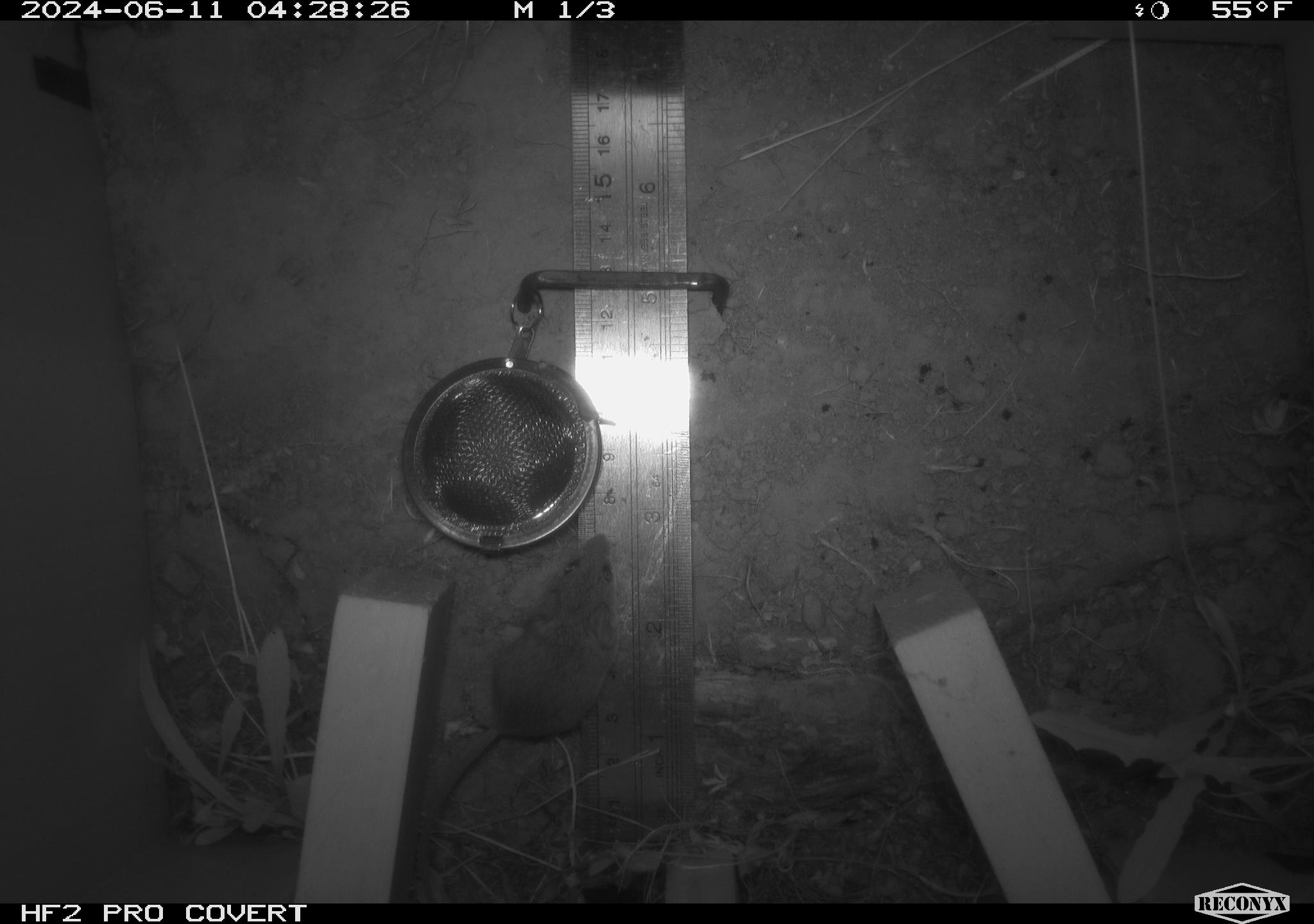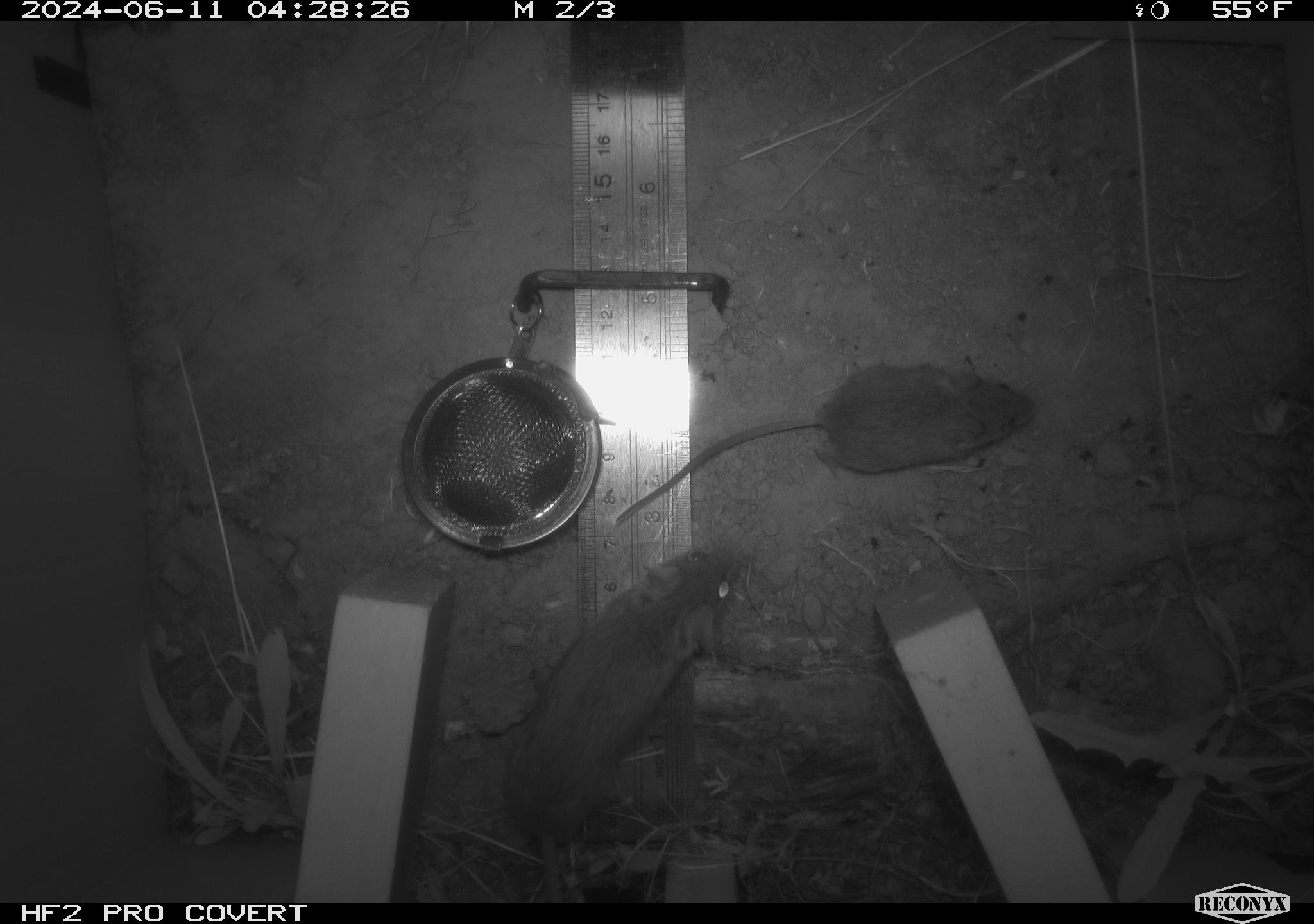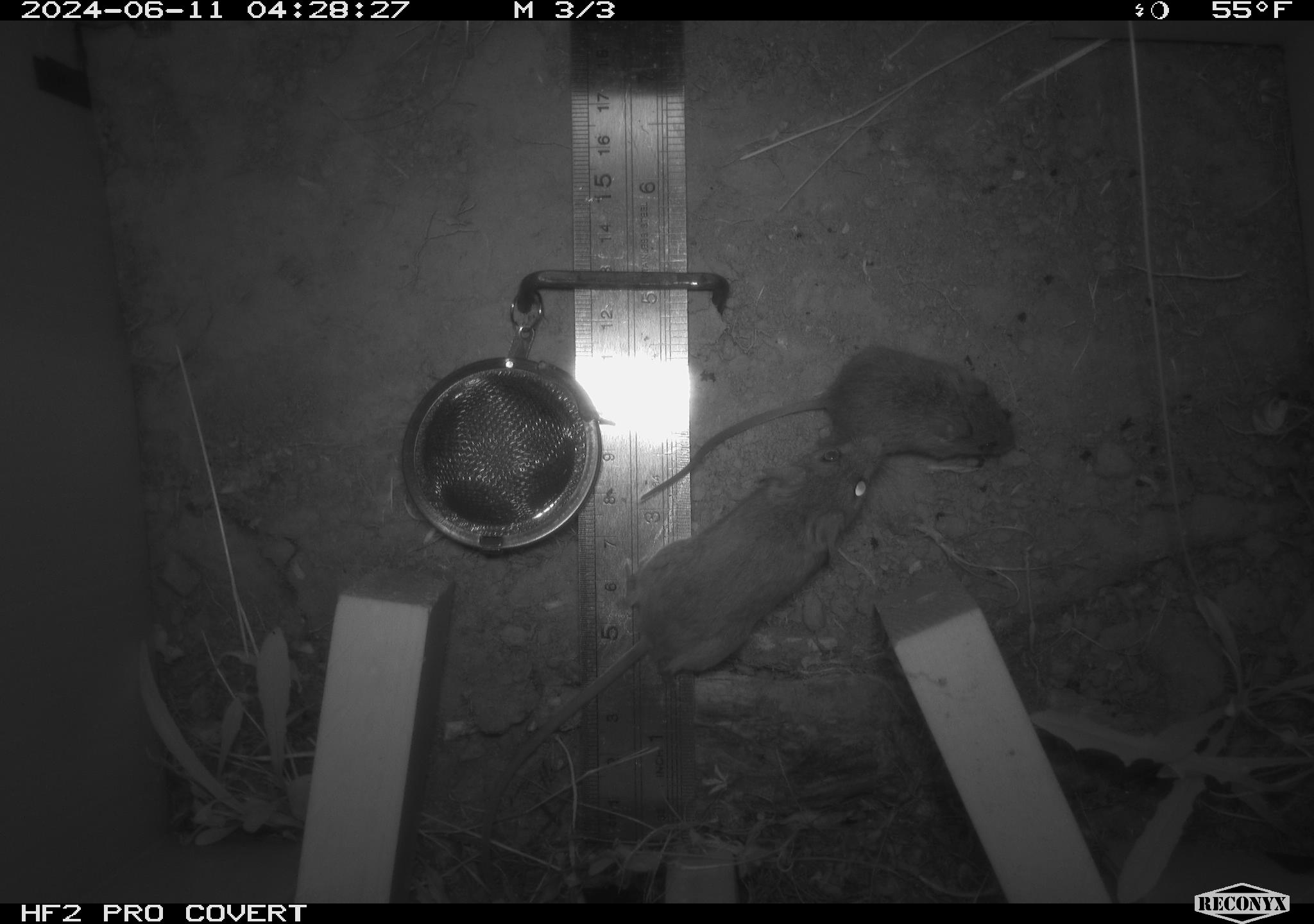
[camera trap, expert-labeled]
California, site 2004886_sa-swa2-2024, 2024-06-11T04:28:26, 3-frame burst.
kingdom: Animalia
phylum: Chordata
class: Mammalia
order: Rodentia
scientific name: Rodentia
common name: mouse species